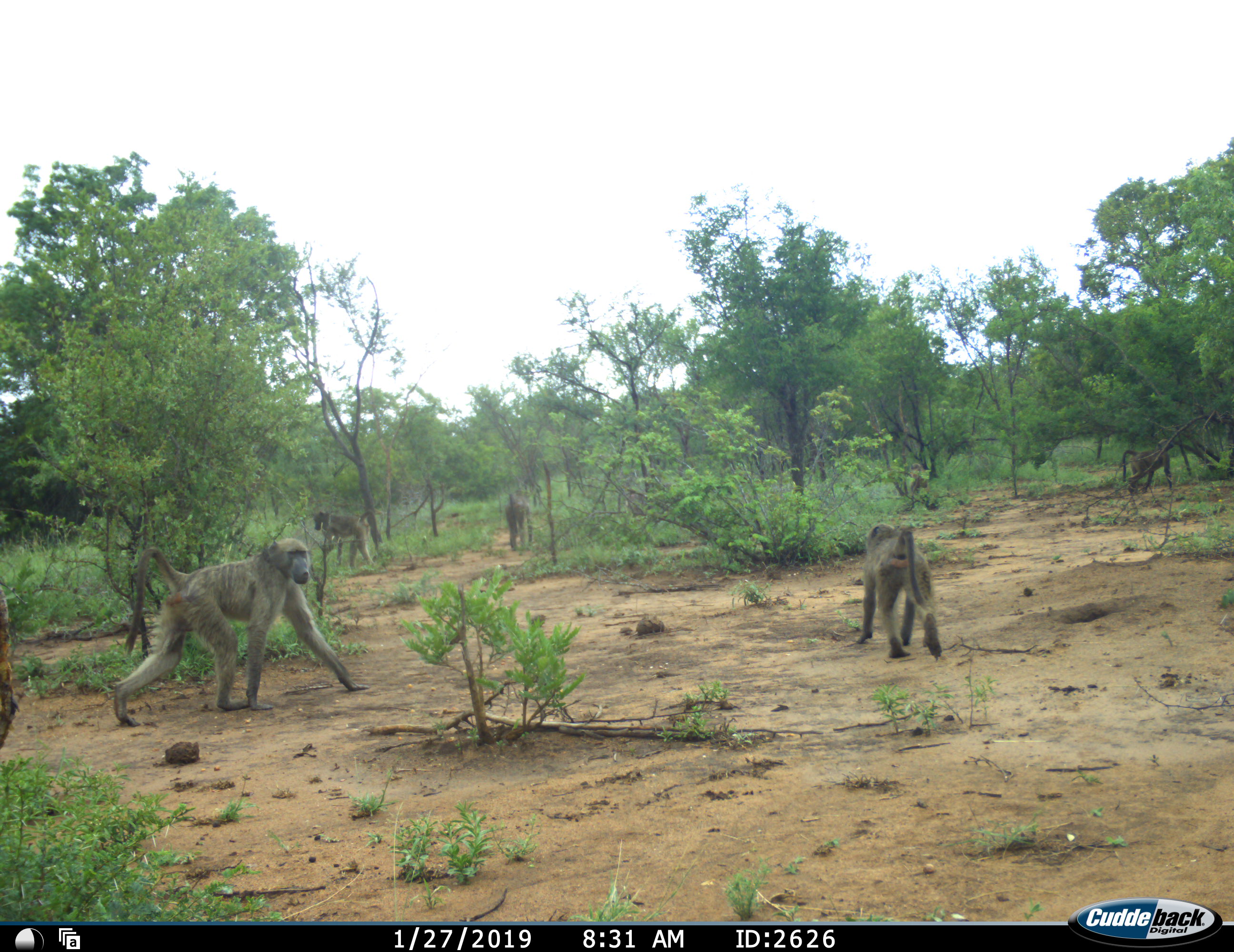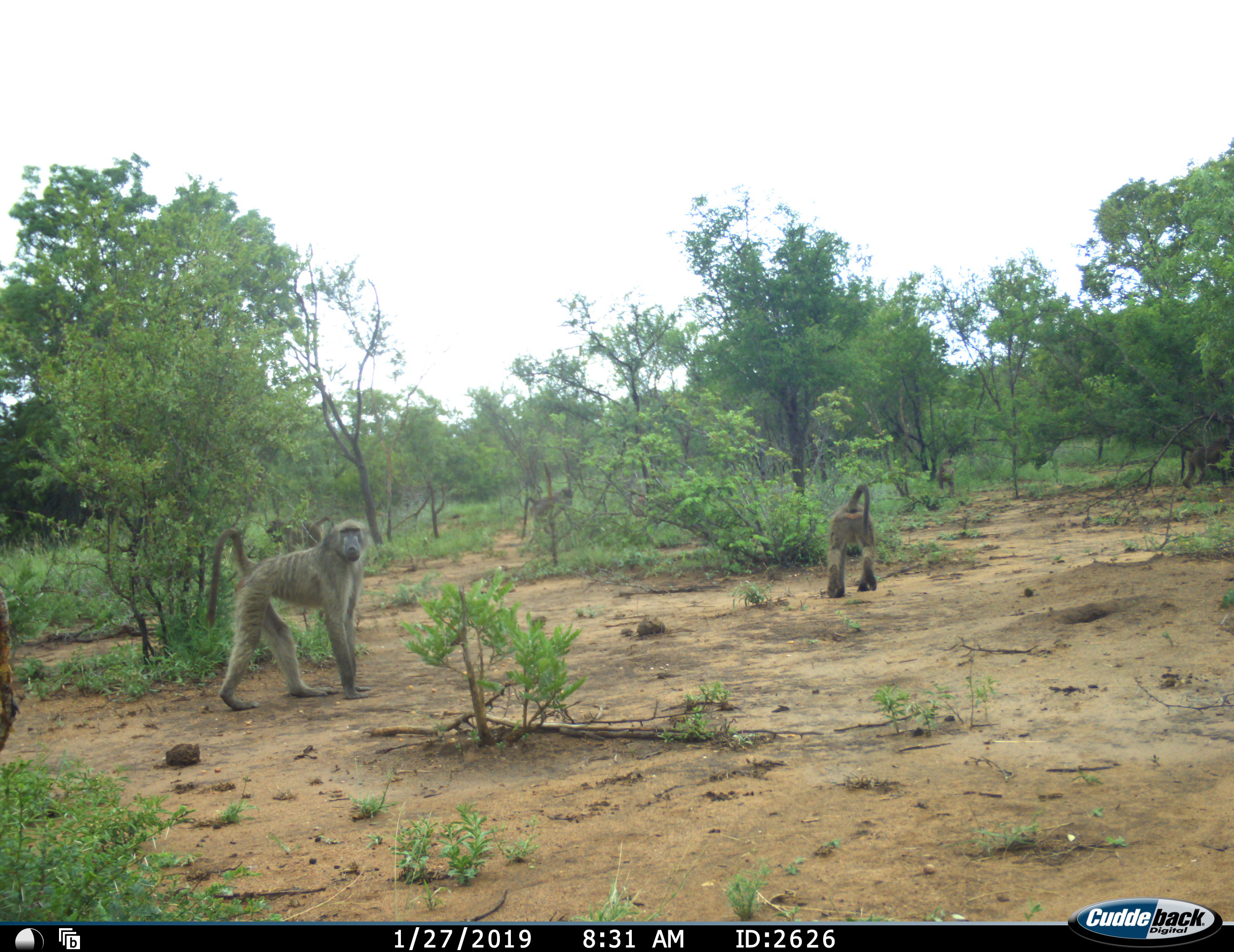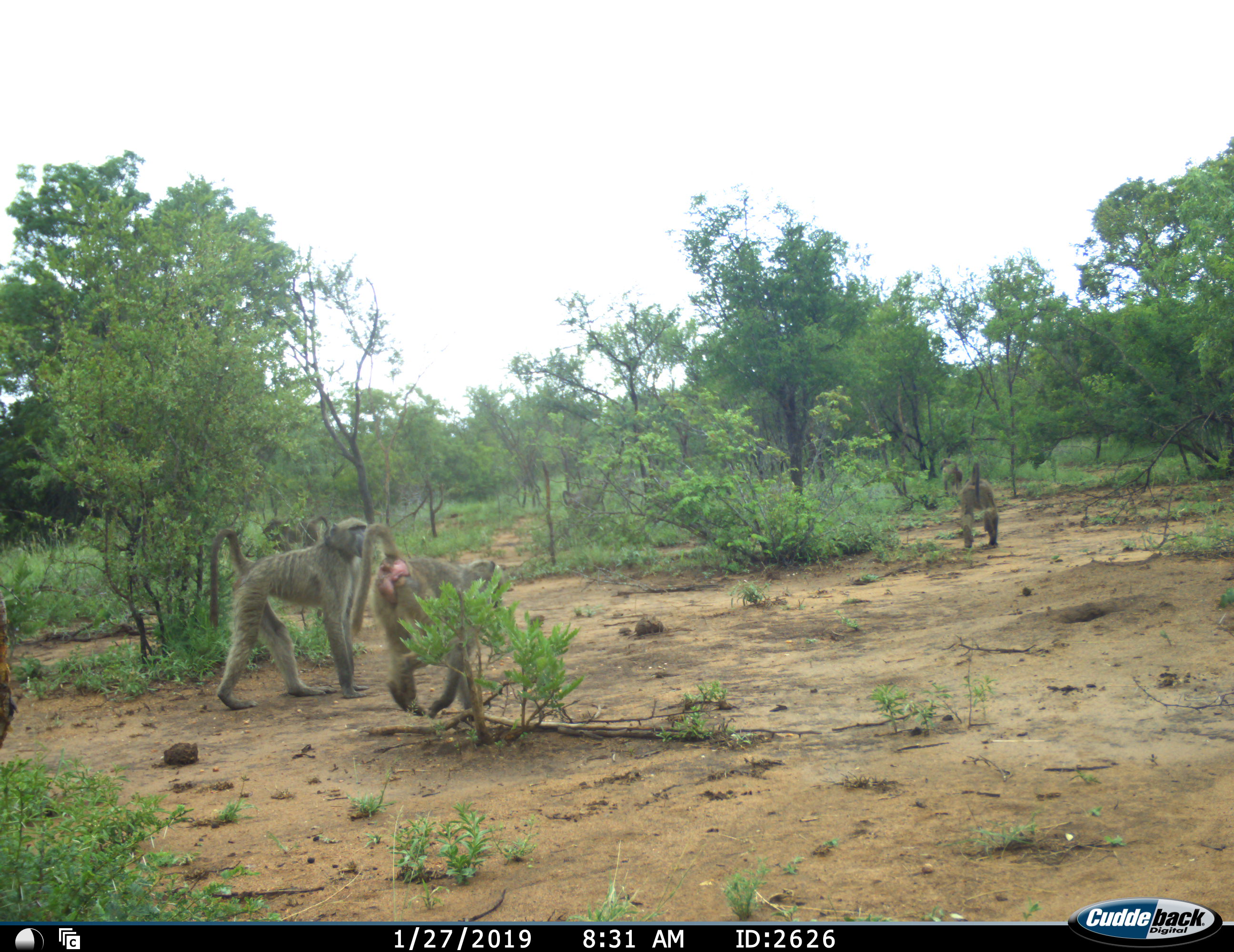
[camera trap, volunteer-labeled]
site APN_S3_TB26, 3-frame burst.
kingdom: Animalia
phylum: Chordata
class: Mammalia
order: Primates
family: Cercopithecidae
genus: Papio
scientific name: Papio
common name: baboon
Baboon (Papio), count 6. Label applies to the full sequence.